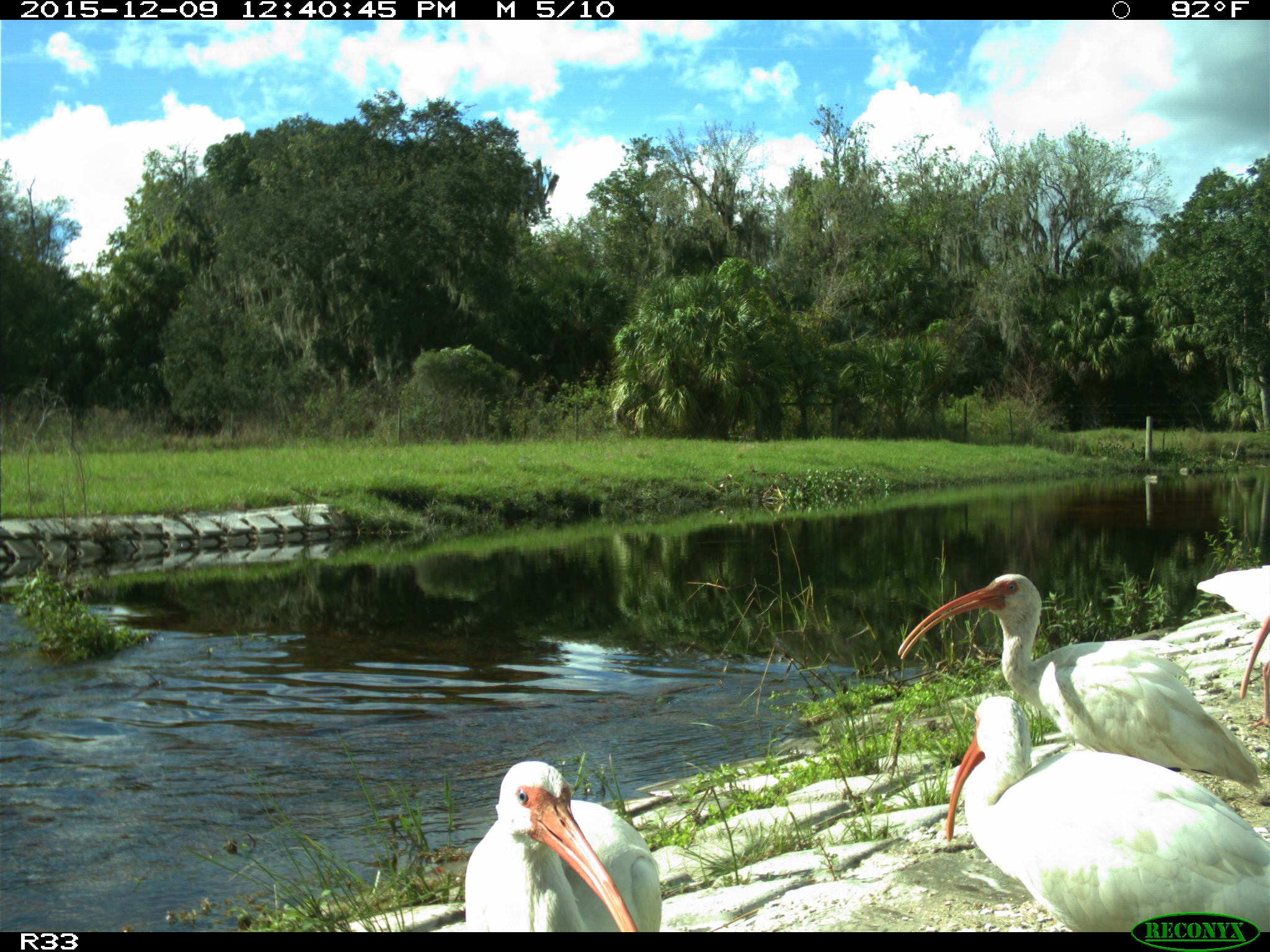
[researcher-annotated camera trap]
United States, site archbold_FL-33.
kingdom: Animalia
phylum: Chordata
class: Aves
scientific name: Aves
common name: birds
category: unidentified bird